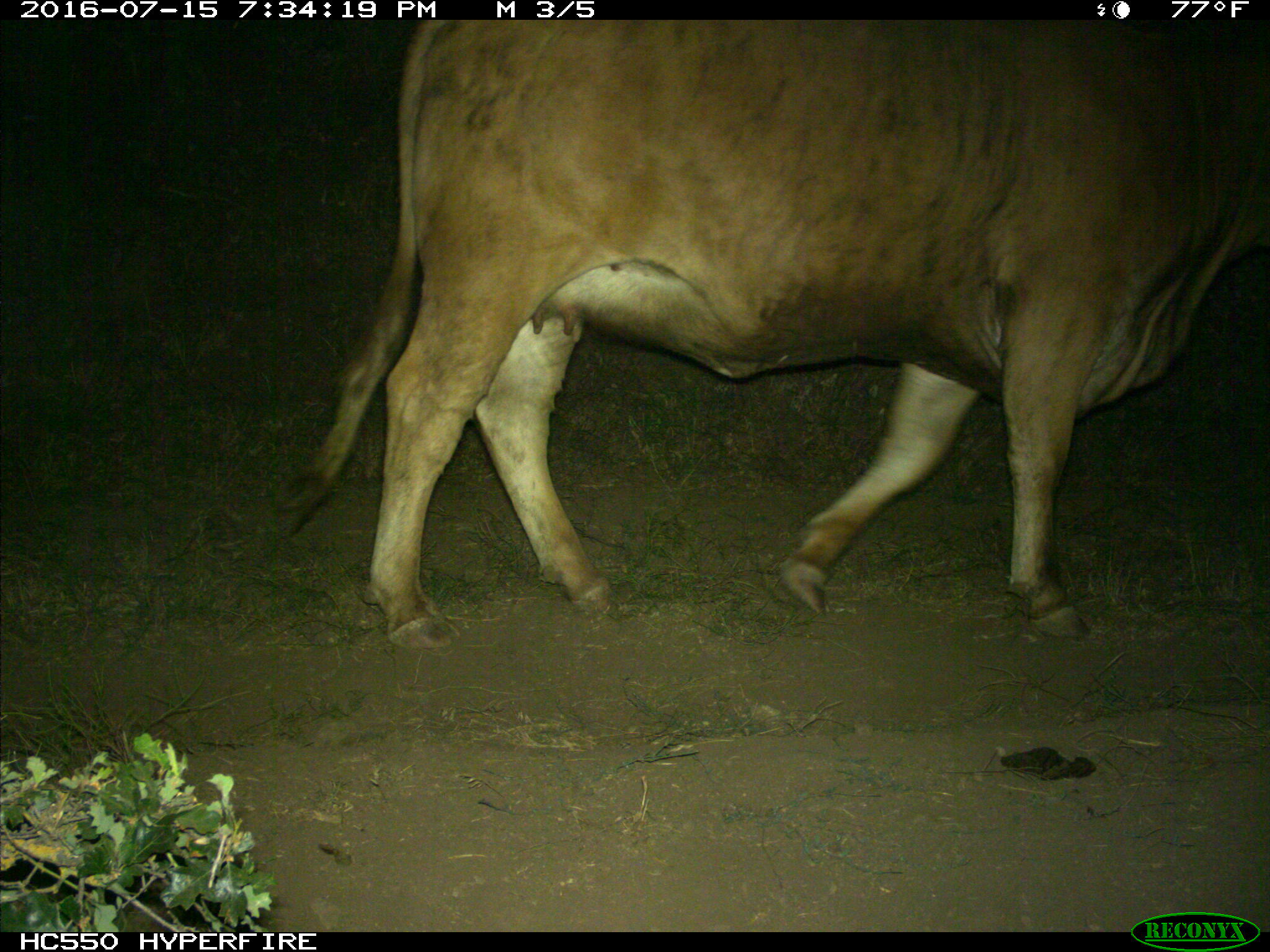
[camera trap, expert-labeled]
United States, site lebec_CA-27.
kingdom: Animalia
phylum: Chordata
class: Mammalia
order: Artiodactyla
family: Bovidae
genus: Bos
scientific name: Bos taurus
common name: domestic cow